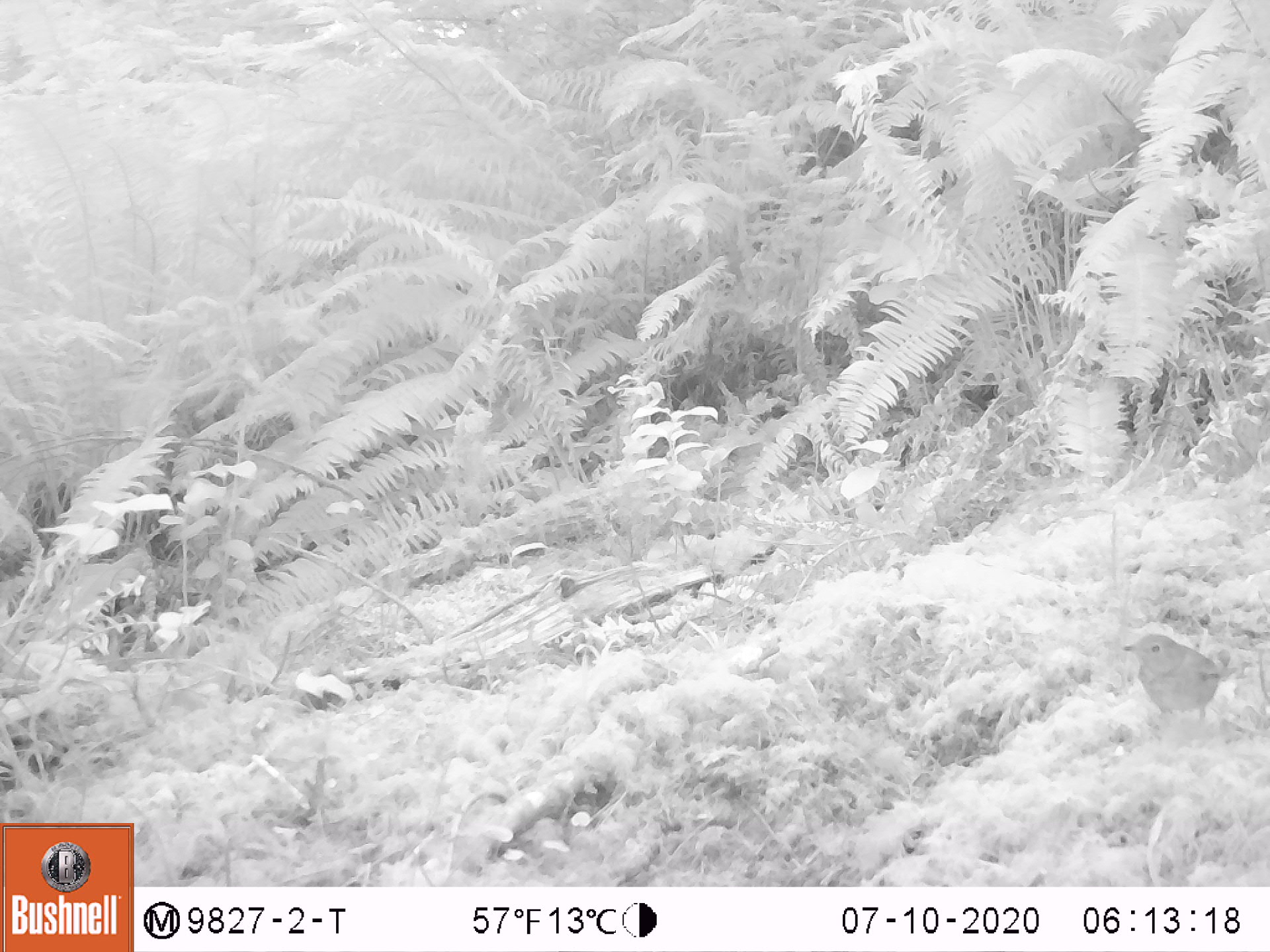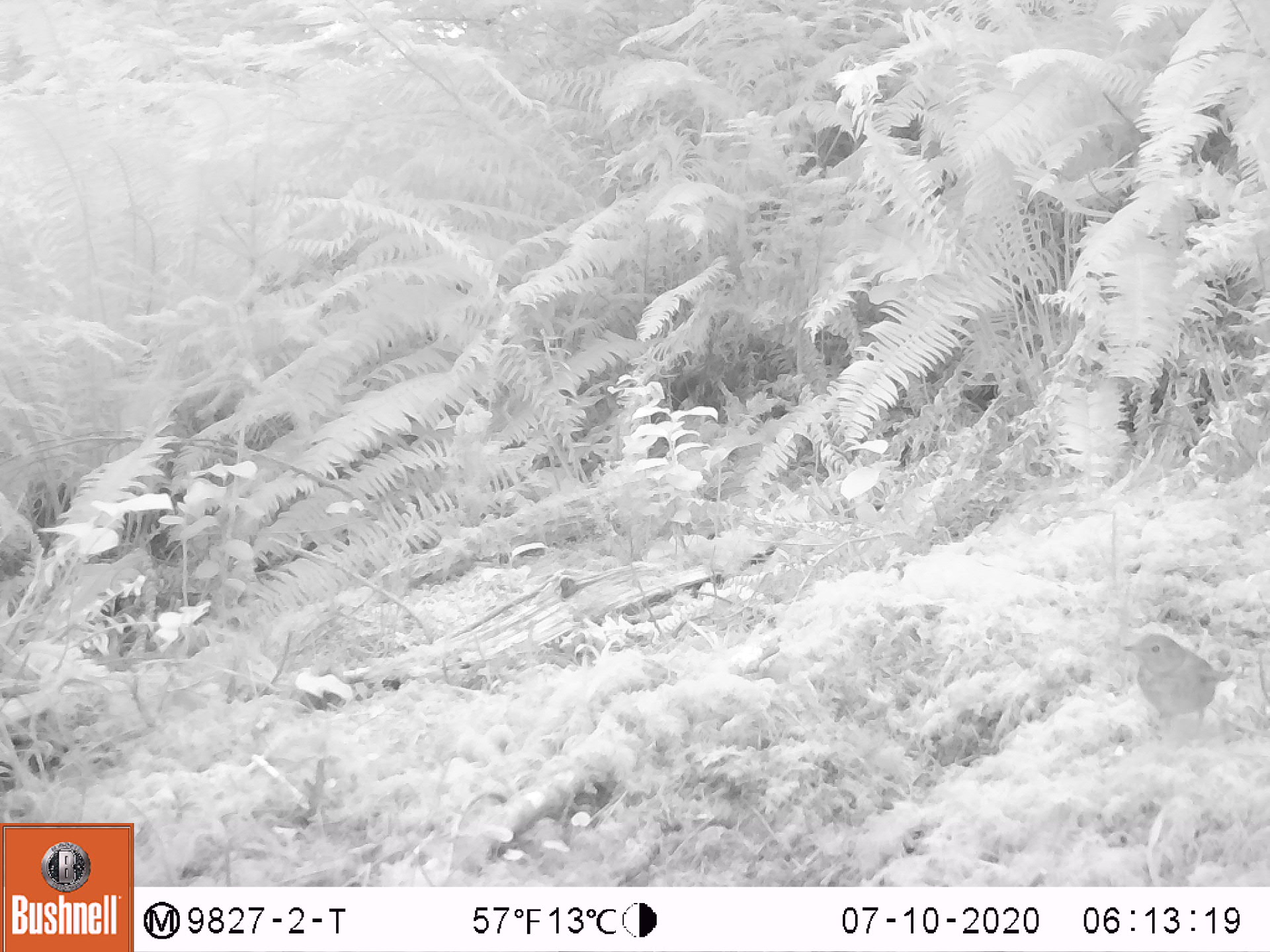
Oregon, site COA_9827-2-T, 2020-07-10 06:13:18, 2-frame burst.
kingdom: Animalia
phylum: Chordata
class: Aves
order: Passeriformes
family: Turdidae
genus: Catharus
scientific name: Catharus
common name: brown thrushes and nightingale-thrushes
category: catharus species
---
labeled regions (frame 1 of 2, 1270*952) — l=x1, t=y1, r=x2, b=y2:
catharus species: l=1115, t=620, r=1248, b=750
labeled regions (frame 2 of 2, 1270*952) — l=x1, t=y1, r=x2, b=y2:
catharus species: l=1113, t=620, r=1244, b=753